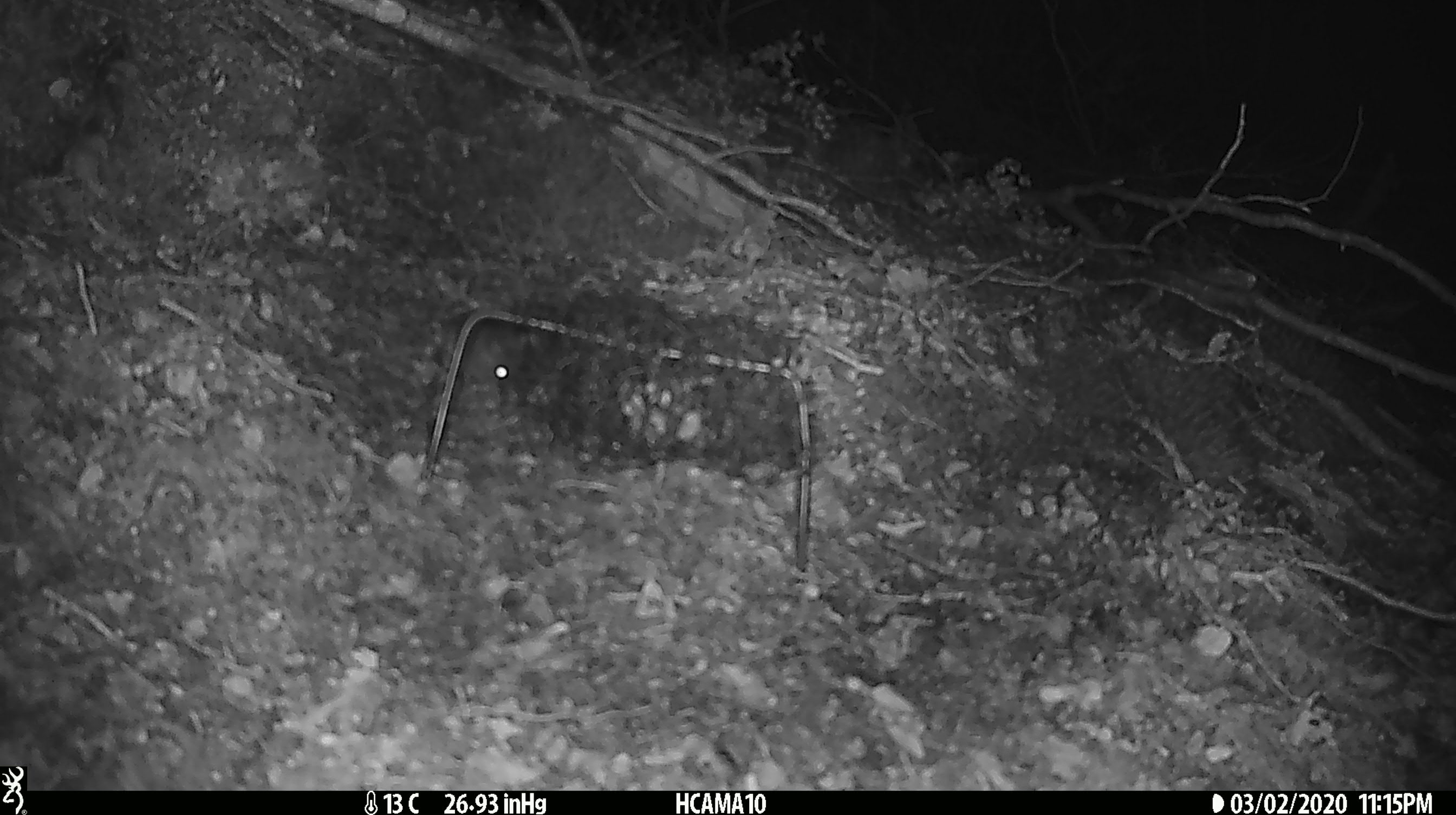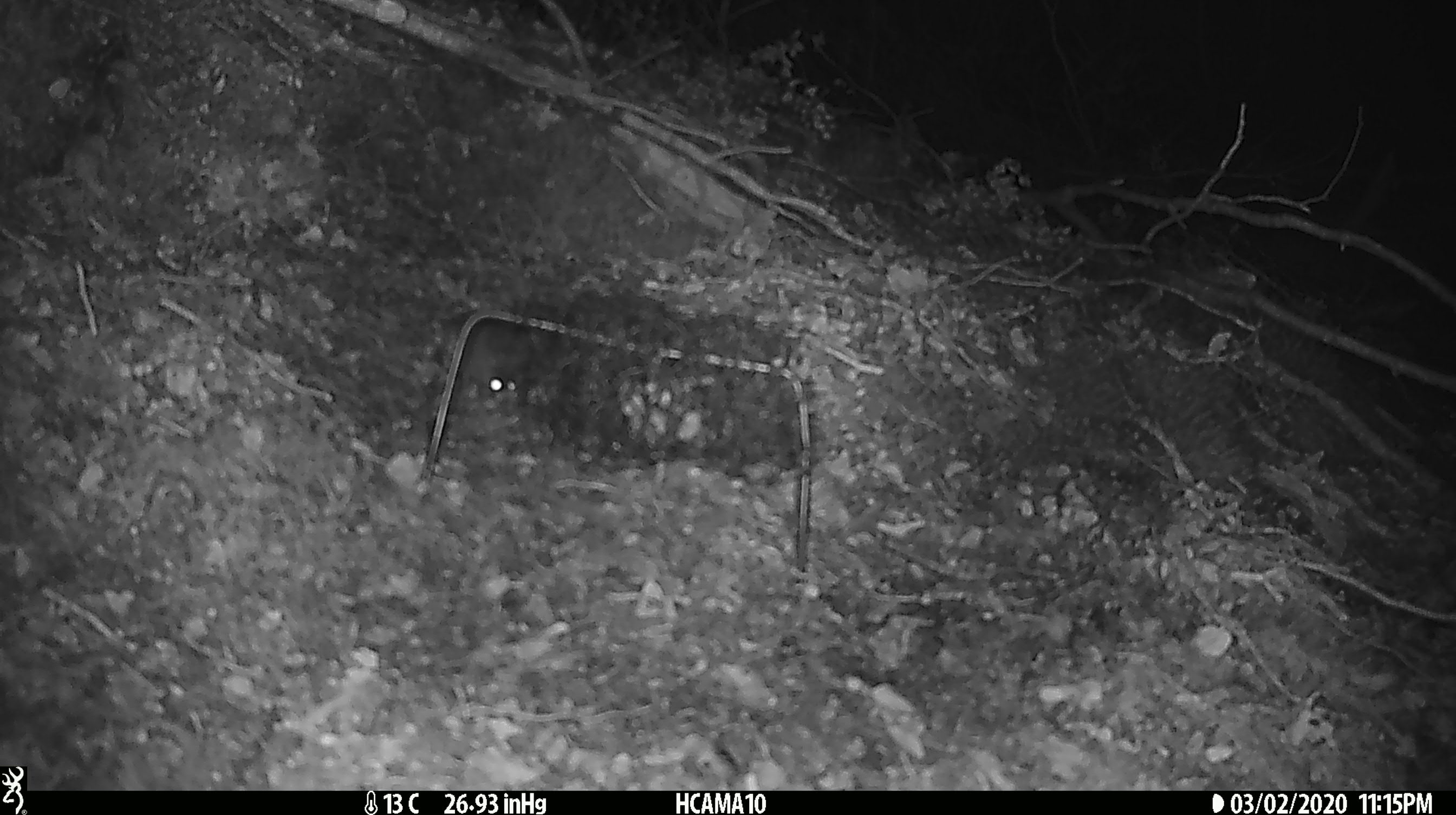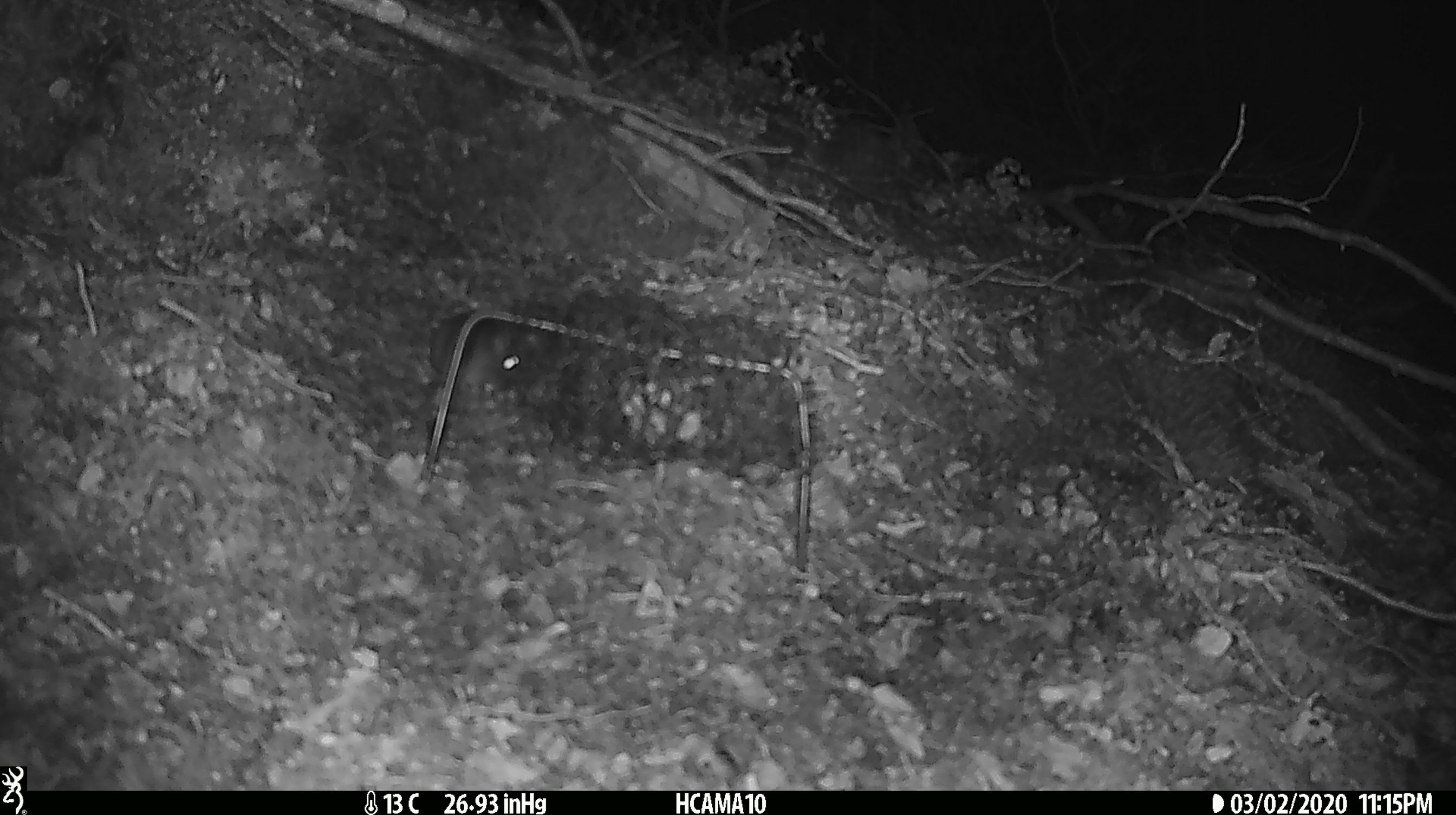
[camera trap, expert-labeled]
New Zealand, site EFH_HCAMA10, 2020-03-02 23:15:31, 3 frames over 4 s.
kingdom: Animalia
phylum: Chordata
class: Mammalia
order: Rodentia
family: Muridae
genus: Mus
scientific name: Mus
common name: mouse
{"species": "mouse (Mus)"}